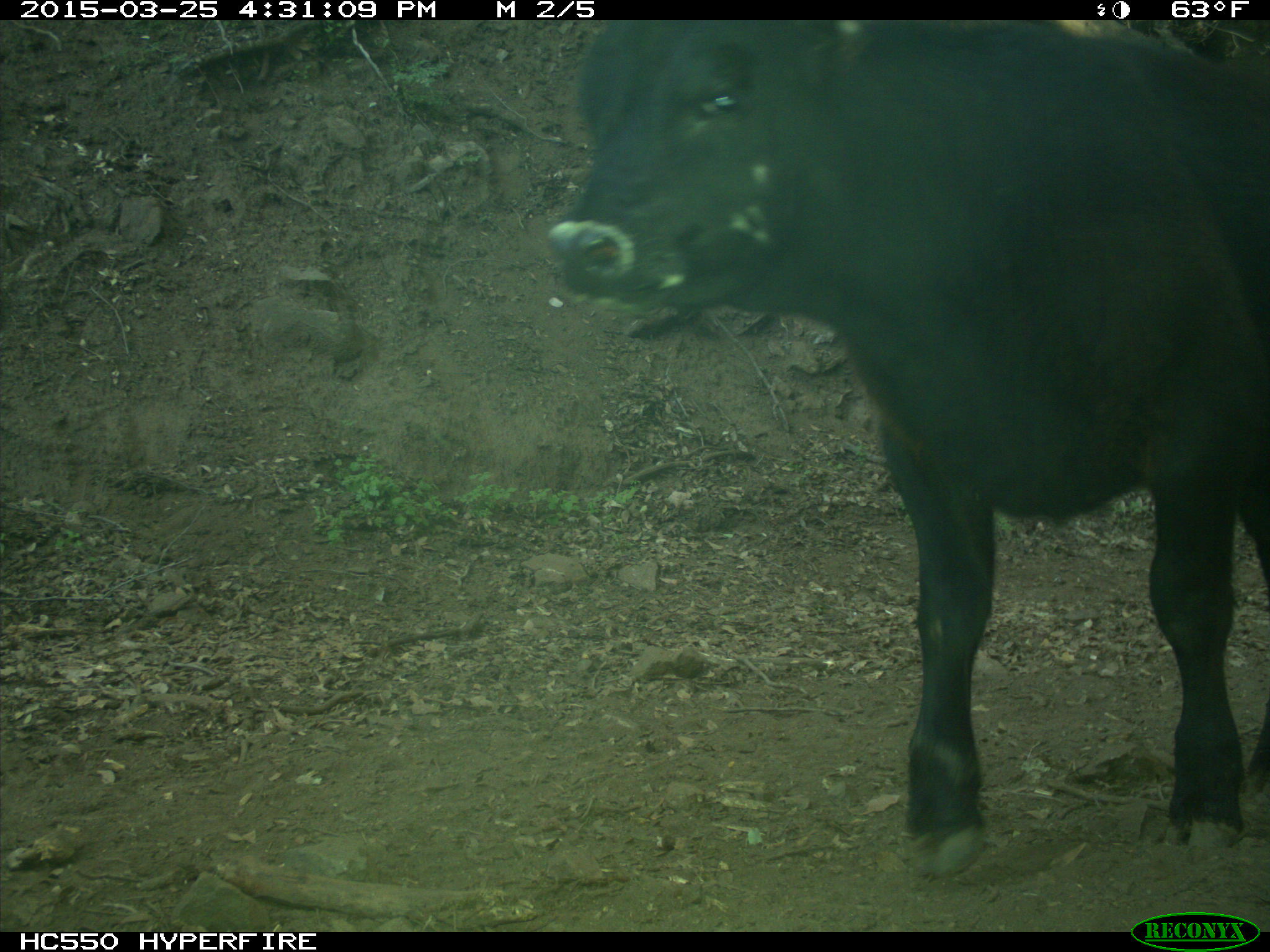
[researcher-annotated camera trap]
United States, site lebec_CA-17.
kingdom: Animalia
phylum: Chordata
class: Mammalia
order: Artiodactyla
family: Bovidae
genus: Bos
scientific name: Bos taurus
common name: domestic cow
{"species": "Bos taurus (domestic cow)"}